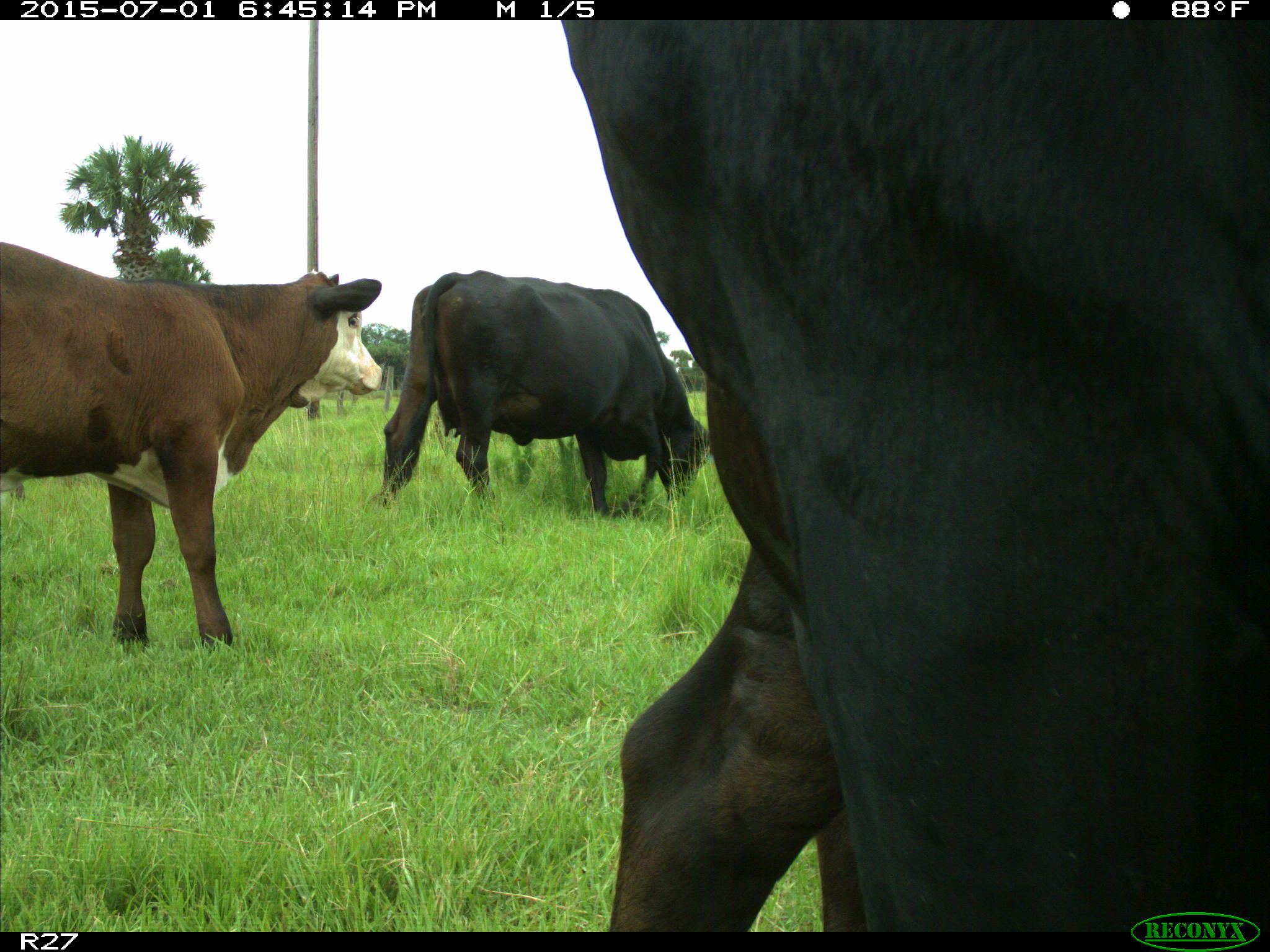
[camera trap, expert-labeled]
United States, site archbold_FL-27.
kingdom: Animalia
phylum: Chordata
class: Mammalia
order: Artiodactyla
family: Bovidae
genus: Bos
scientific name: Bos taurus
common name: domestic cow